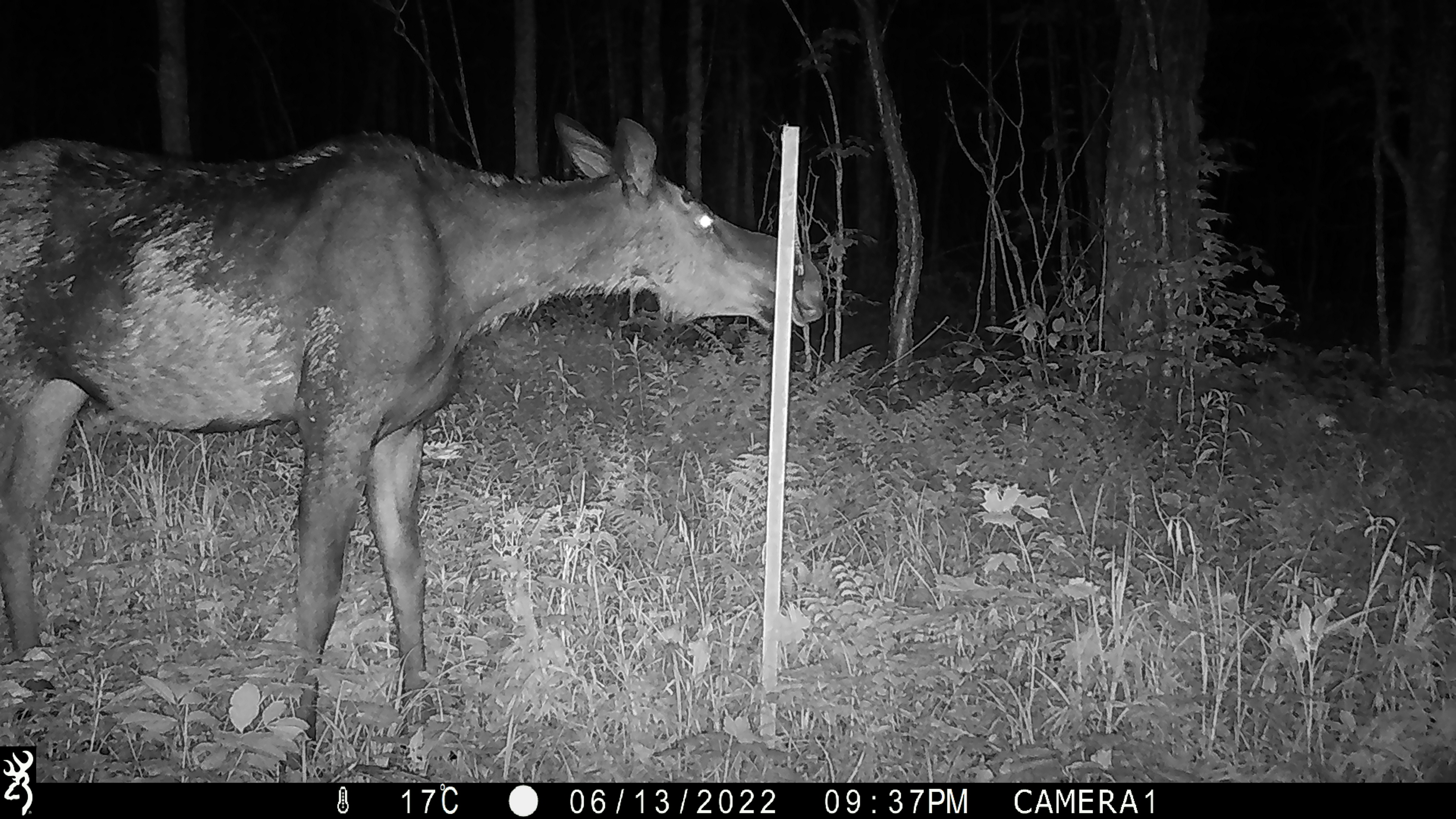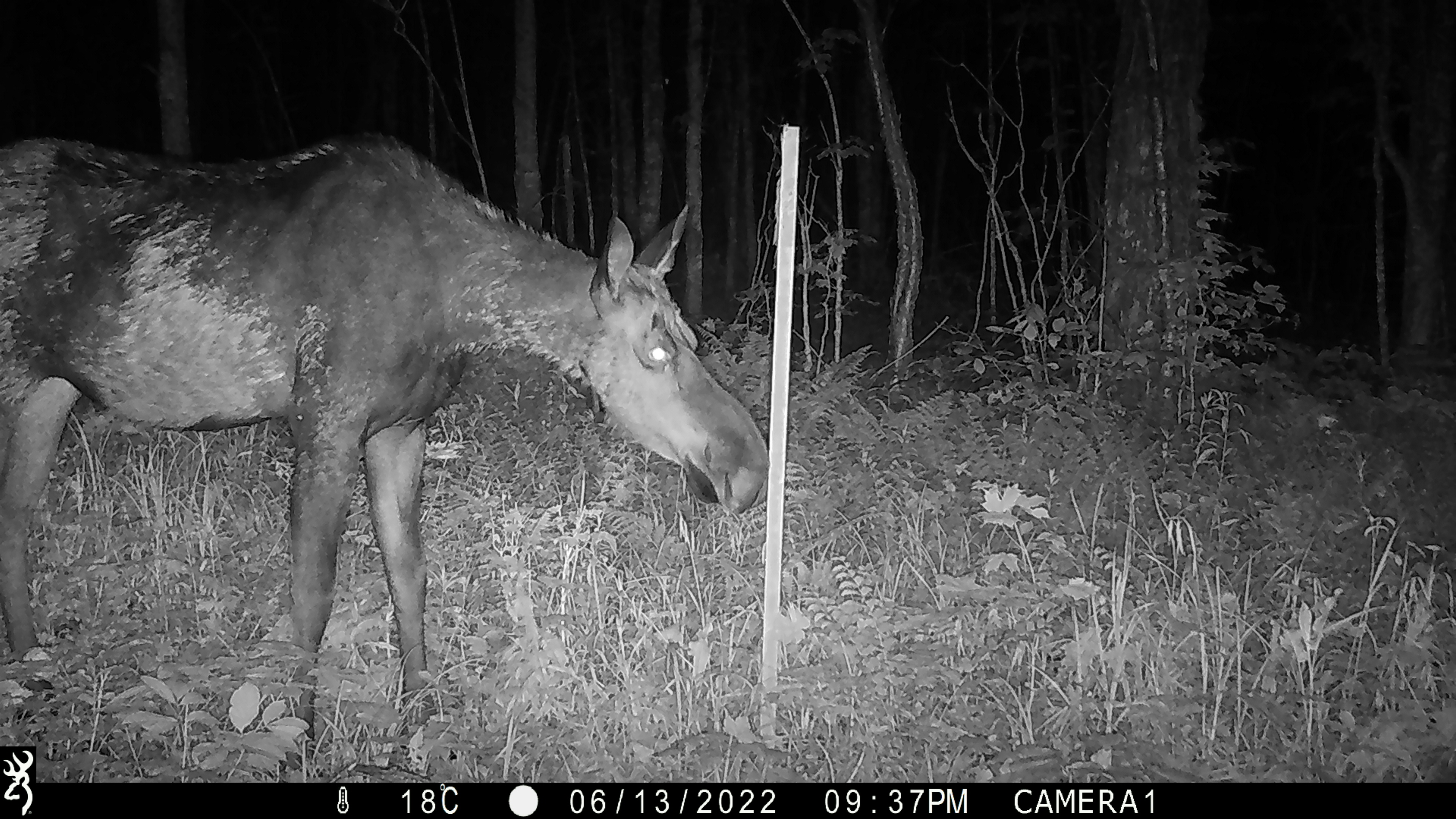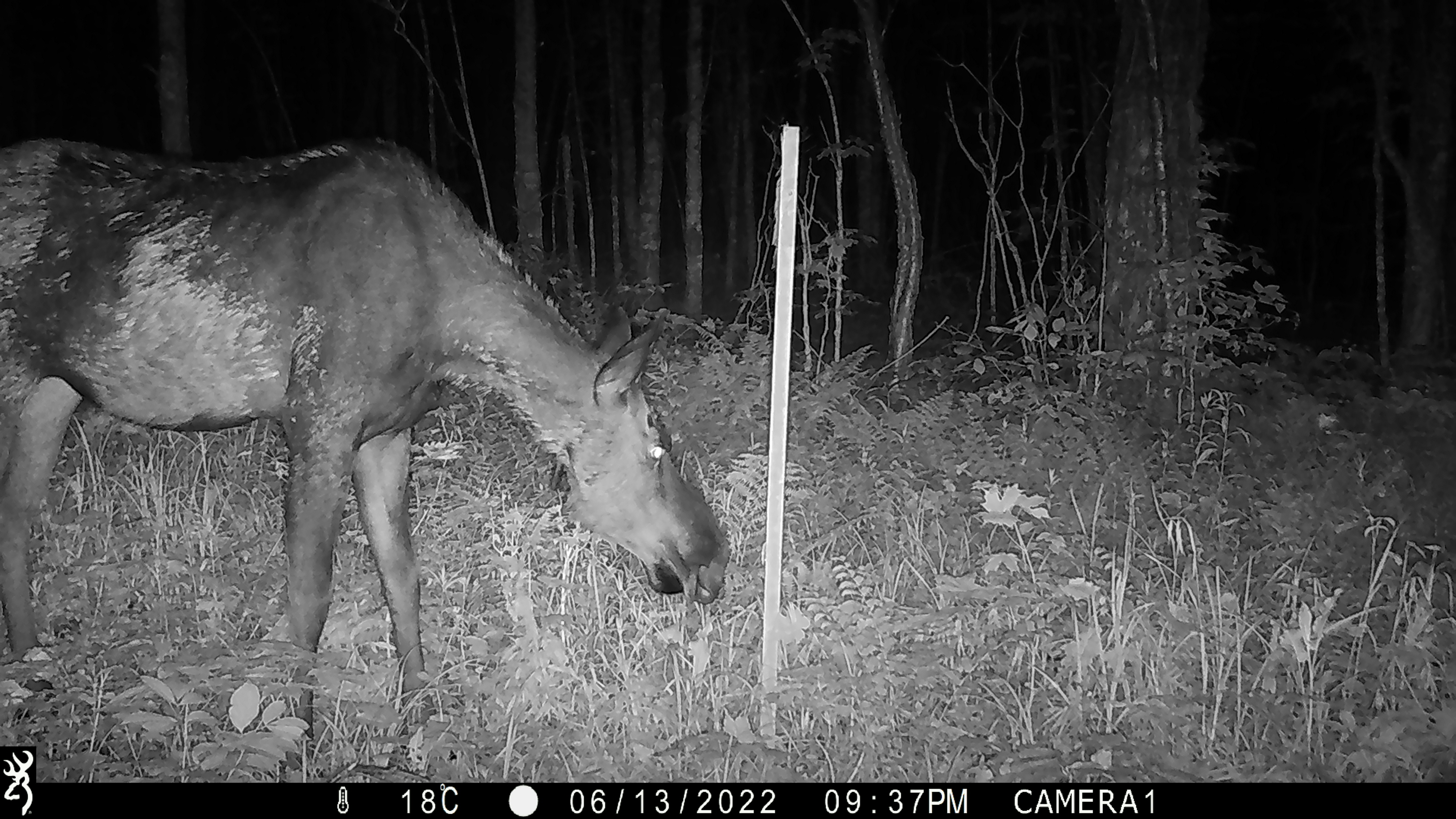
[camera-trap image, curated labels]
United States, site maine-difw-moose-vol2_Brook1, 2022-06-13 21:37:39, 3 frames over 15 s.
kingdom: Animalia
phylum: Chordata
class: Mammalia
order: Artiodactyla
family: Cervidae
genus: Alces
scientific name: Alces alces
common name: moose